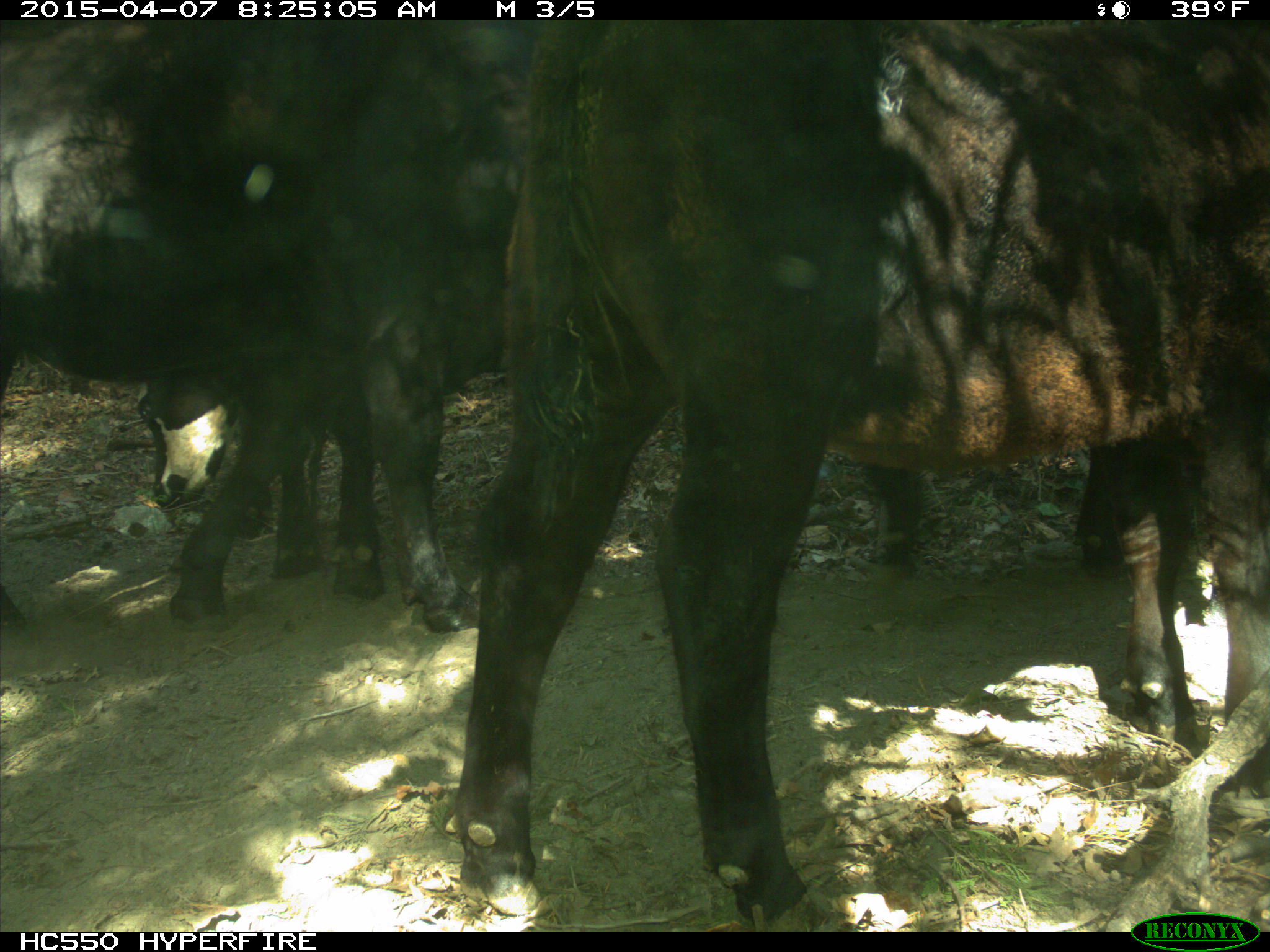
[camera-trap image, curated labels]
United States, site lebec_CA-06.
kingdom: Animalia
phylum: Chordata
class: Mammalia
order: Artiodactyla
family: Bovidae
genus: Bos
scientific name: Bos taurus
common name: domestic cow